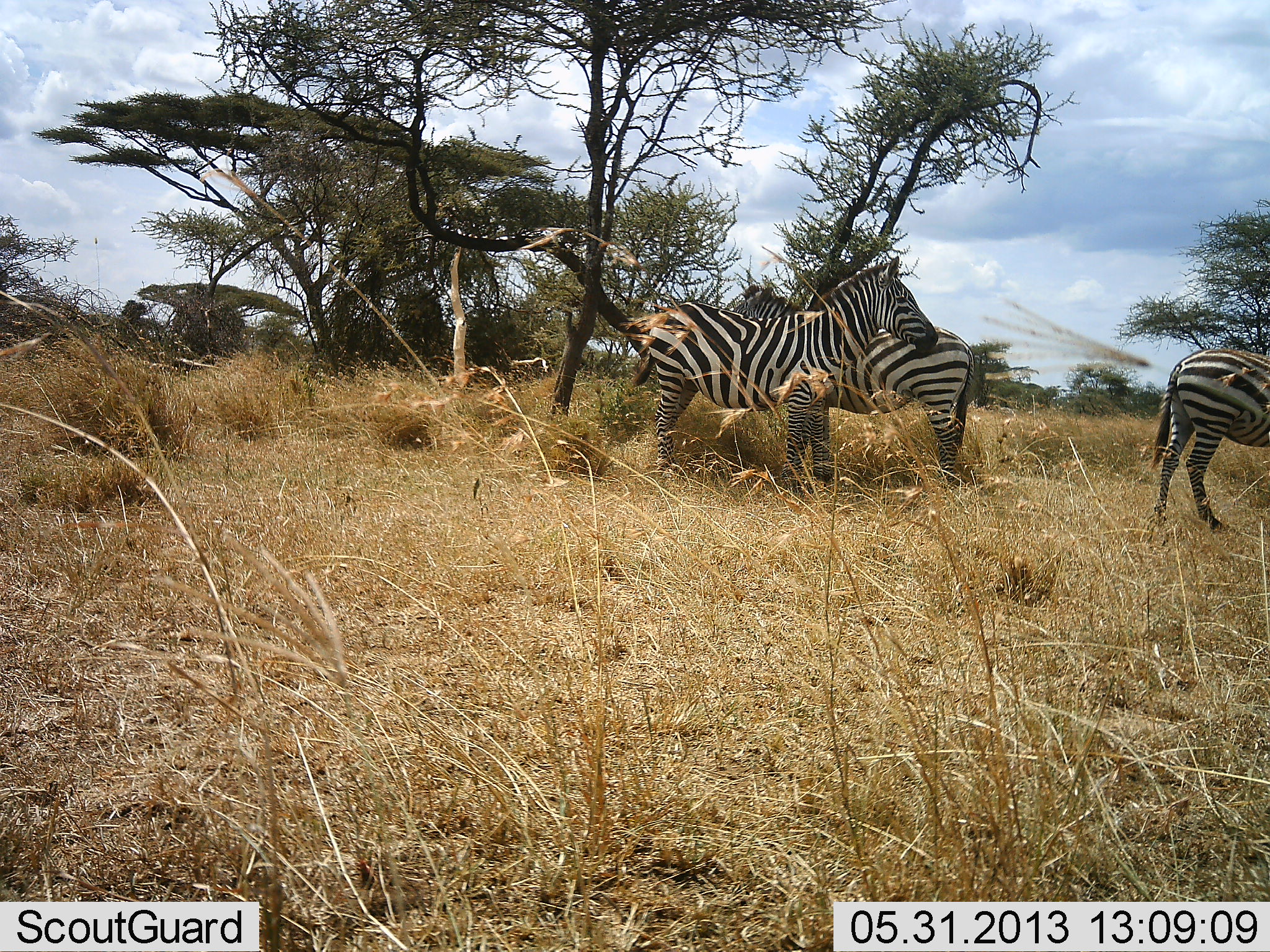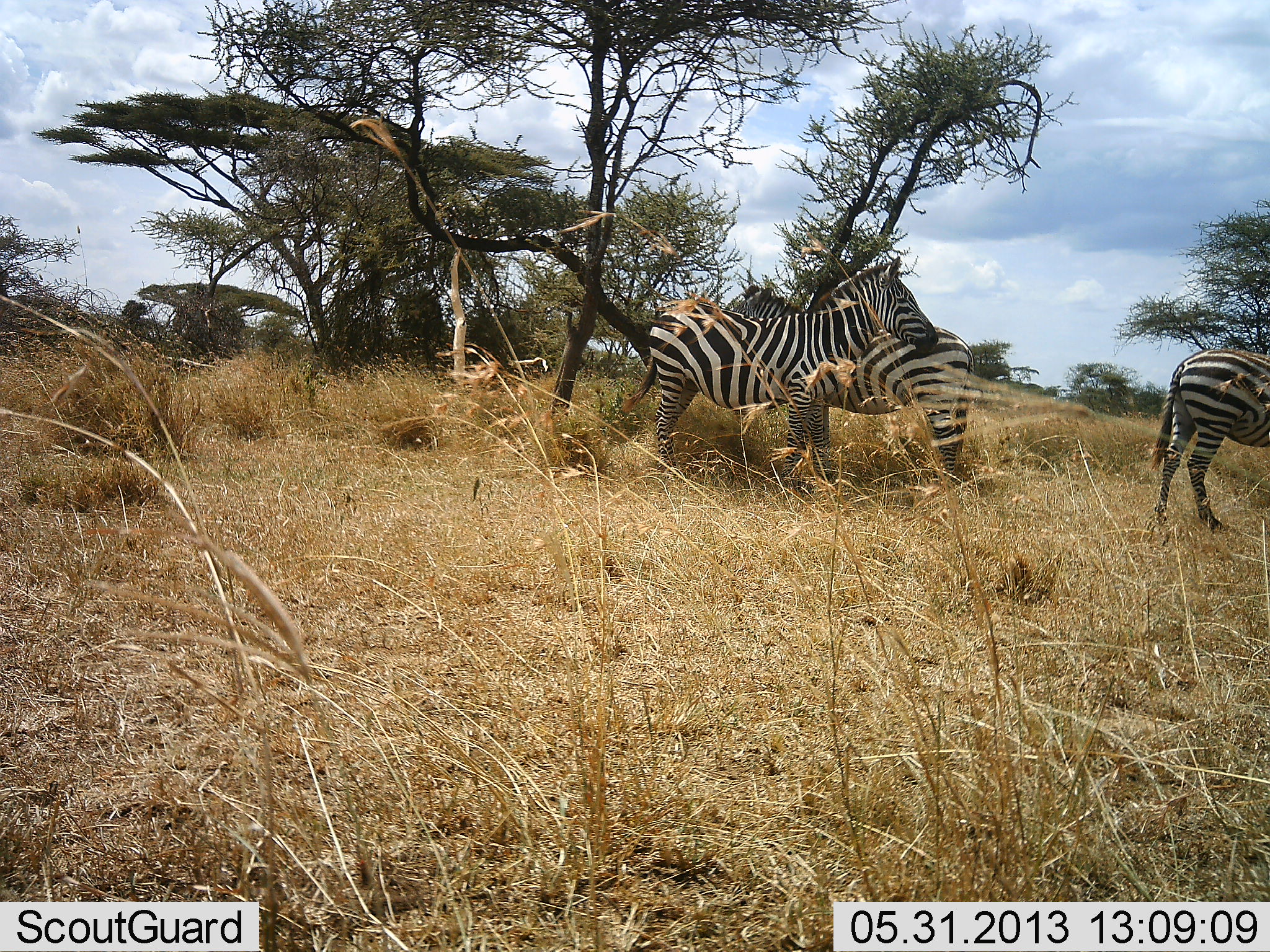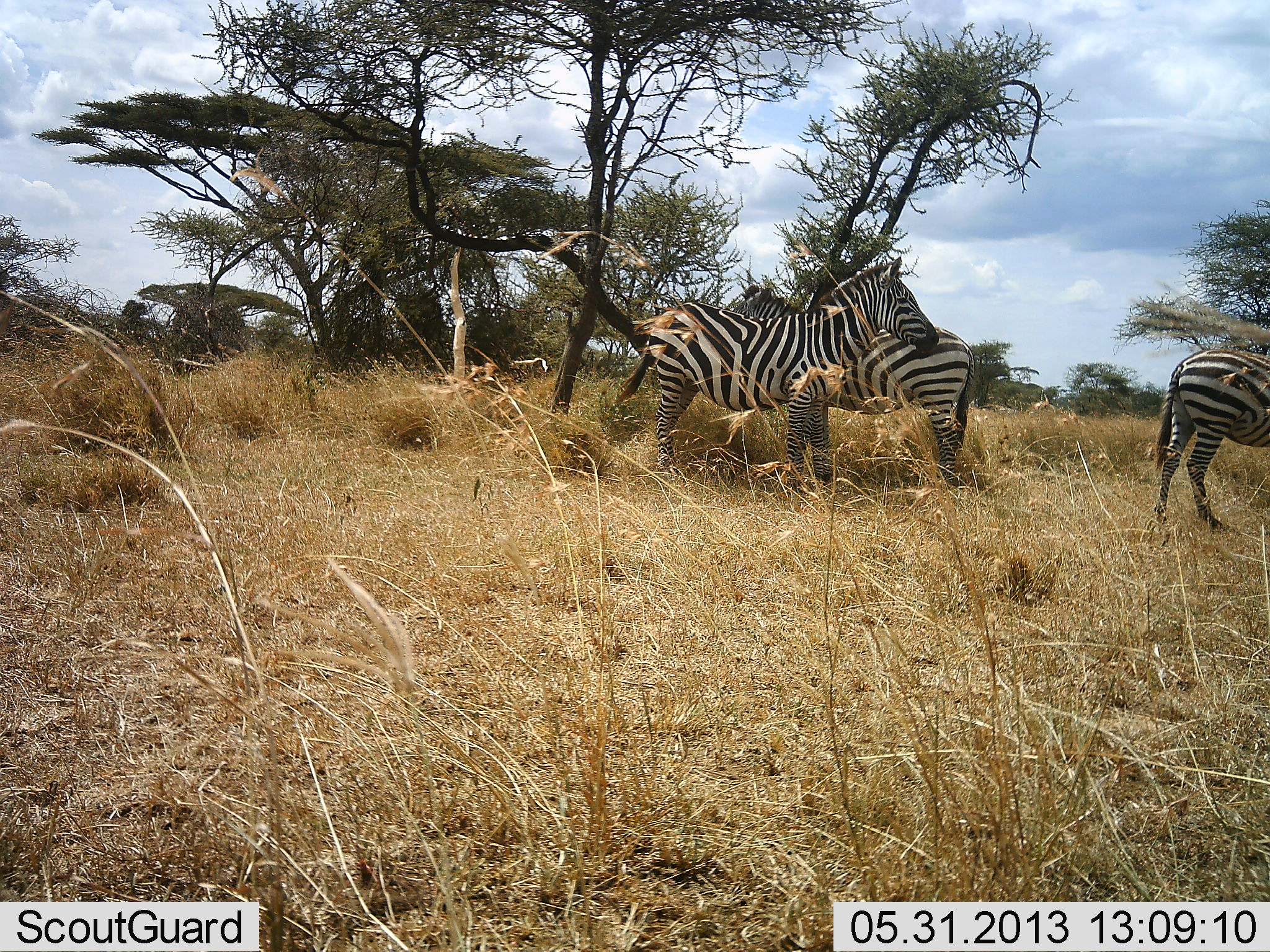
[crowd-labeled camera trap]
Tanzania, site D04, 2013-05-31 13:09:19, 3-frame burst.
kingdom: Animalia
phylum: Chordata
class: Mammalia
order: Perissodactyla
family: Equidae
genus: Equus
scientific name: Equus quagga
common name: plains zebra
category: zebra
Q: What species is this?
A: Zebra (plains zebra) (Equus quagga).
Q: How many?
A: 3.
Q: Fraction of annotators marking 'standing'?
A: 88%.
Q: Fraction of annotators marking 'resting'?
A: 3%.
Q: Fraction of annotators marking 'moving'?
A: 12%.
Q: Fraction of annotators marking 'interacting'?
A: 3%.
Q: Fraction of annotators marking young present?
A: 0%.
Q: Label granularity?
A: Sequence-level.